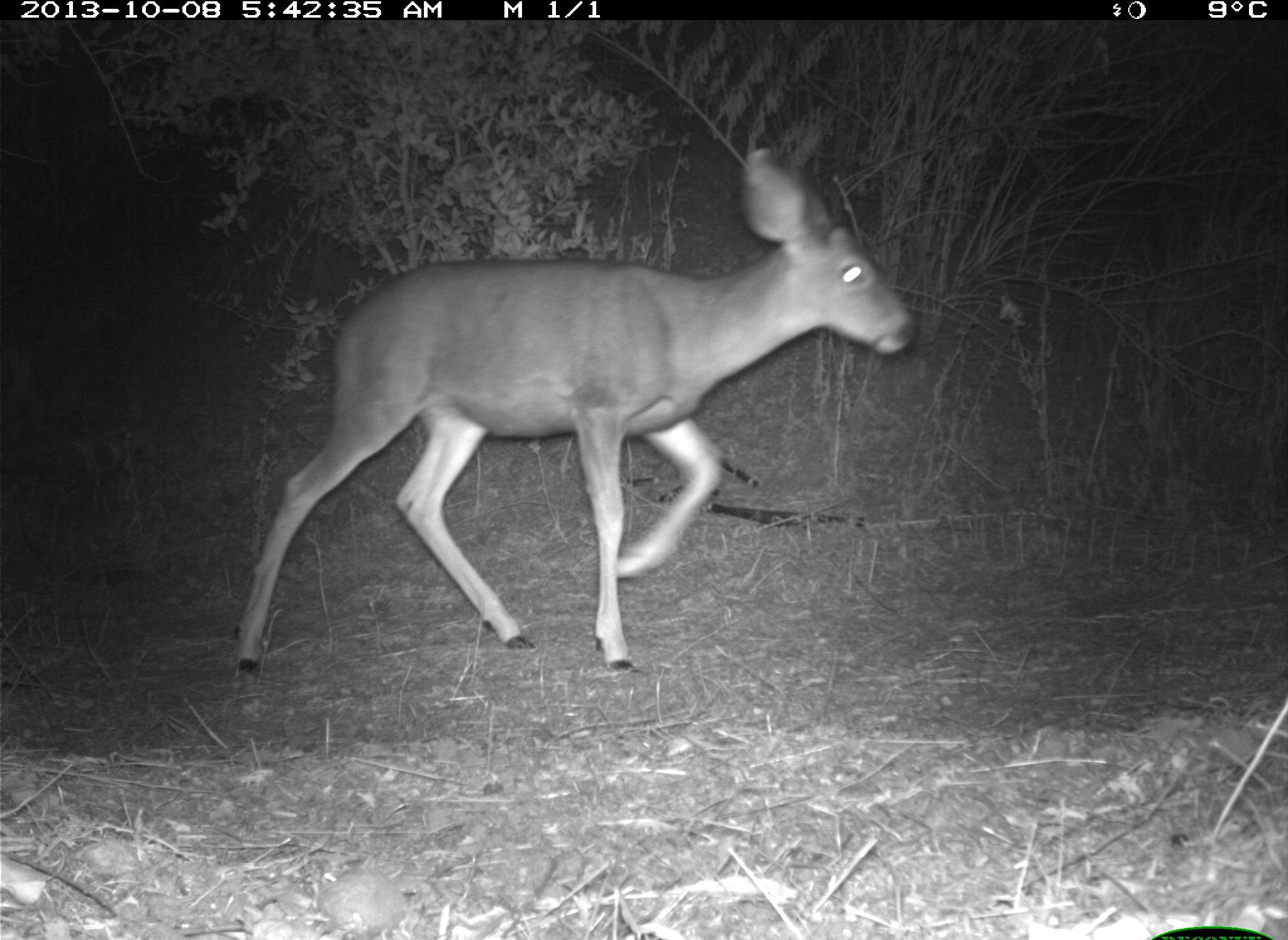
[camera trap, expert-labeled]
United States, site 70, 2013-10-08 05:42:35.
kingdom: Animalia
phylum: Chordata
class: Mammalia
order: Artiodactyla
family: Cervidae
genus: Odocoileus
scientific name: Odocoileus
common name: deer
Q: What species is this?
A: Deer (Odocoileus).